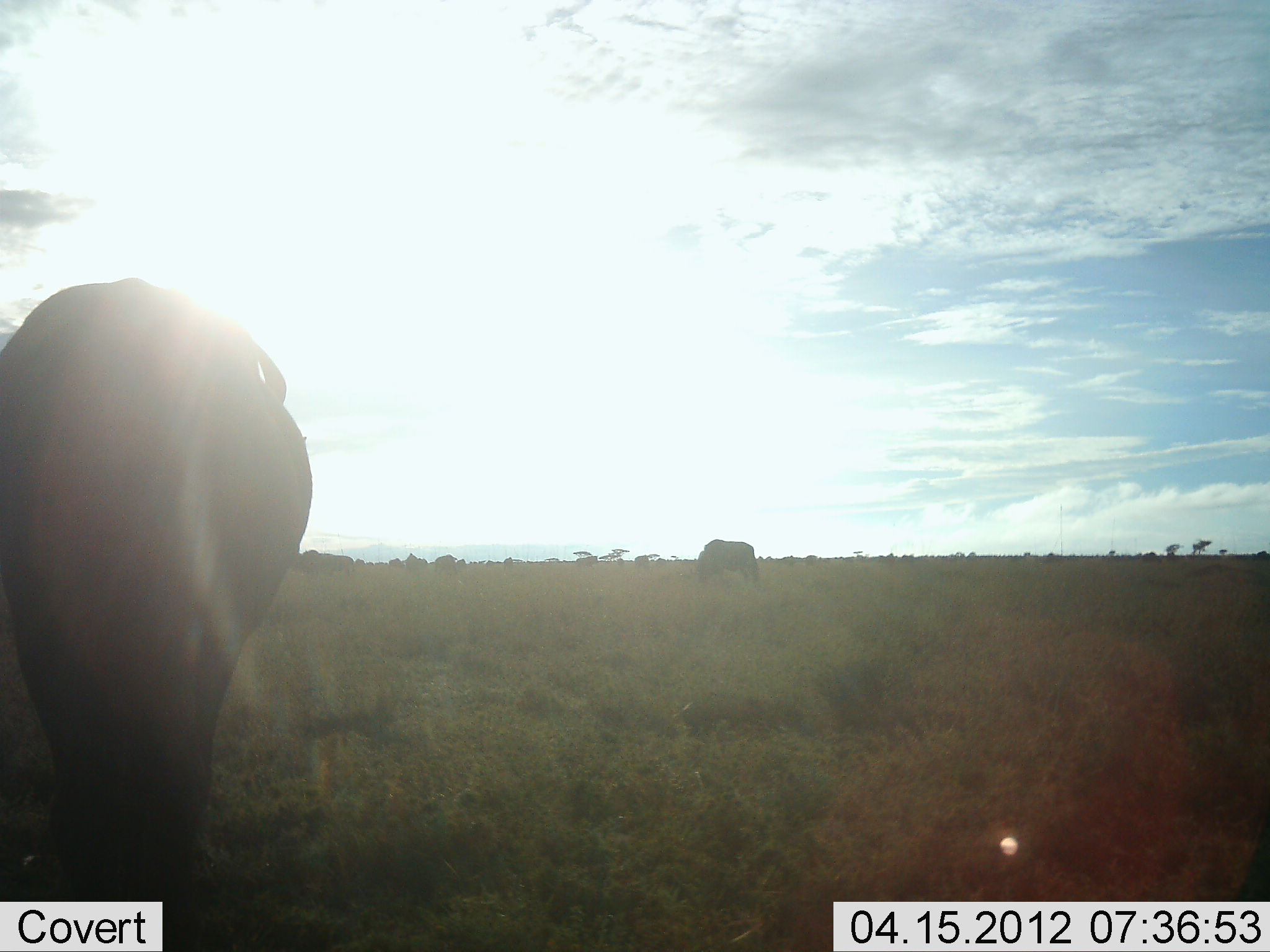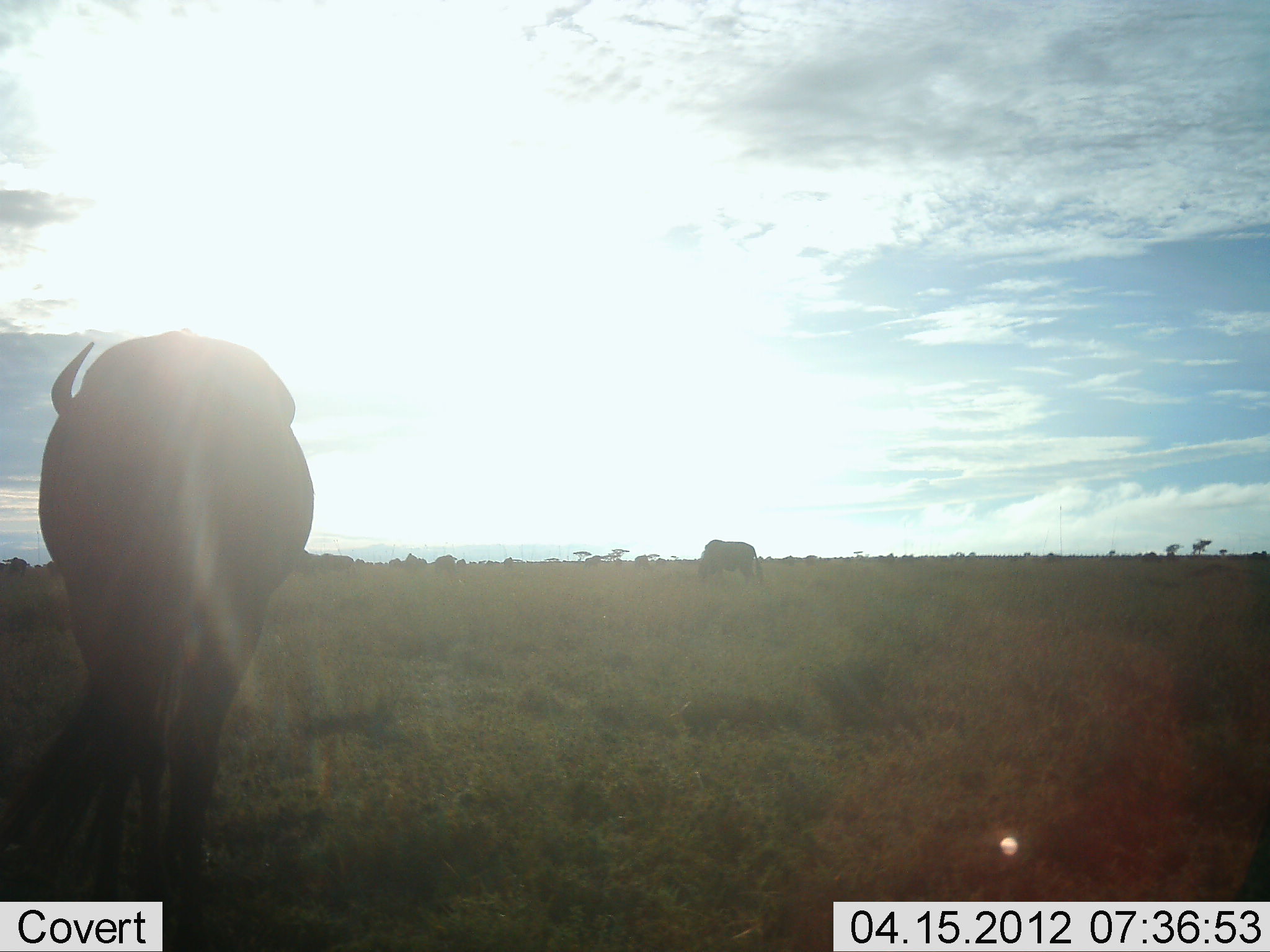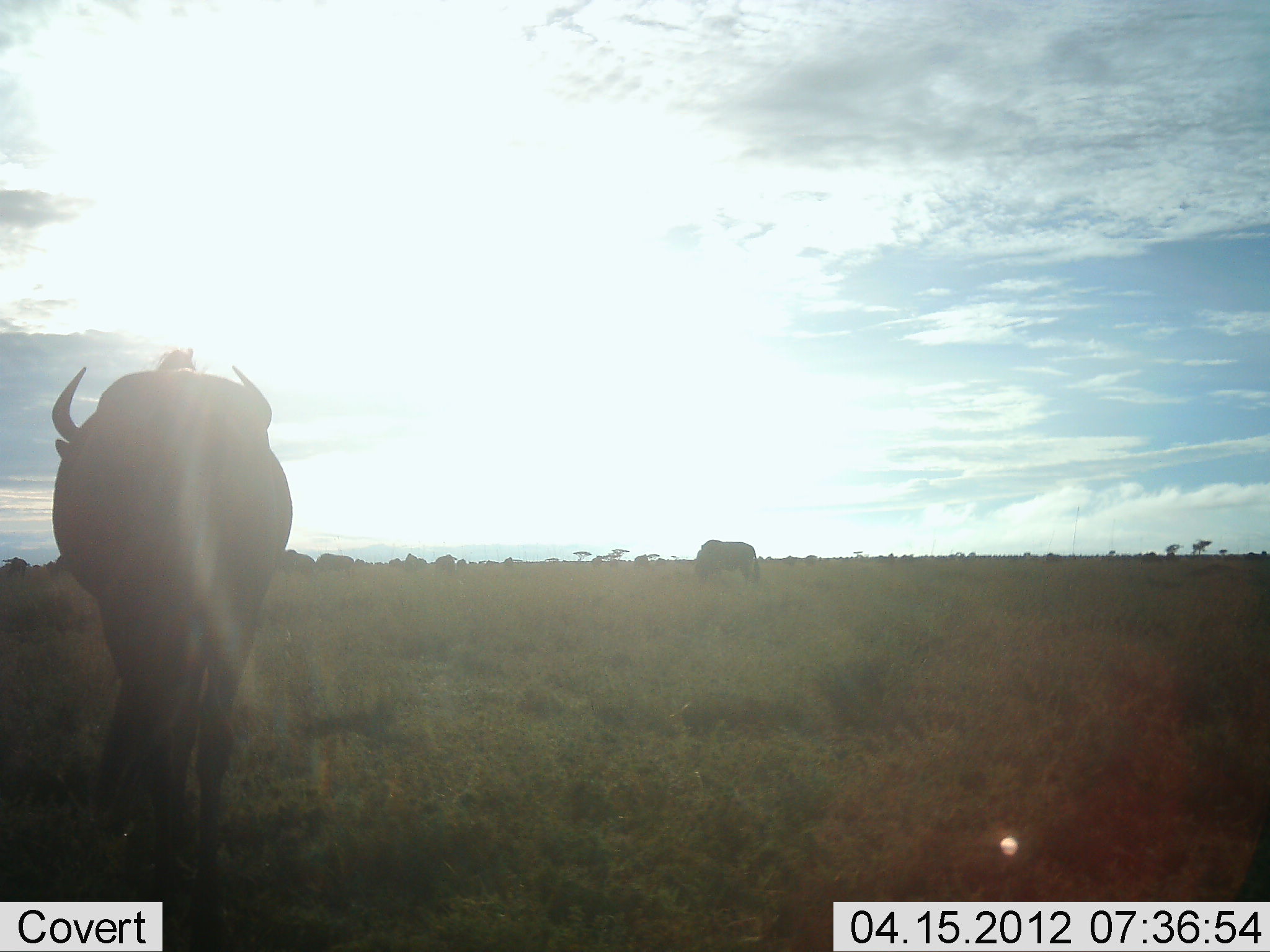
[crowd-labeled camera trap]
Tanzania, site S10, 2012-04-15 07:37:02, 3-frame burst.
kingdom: Animalia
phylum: Chordata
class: Mammalia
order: Artiodactyla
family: Bovidae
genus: Connochaetes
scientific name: Connochaetes taurinus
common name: blue wildebeest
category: wildebeest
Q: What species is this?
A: Wildebeest (blue wildebeest) (Connochaetes taurinus).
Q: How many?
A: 3.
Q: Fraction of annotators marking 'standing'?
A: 21%.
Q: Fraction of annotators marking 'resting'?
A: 0%.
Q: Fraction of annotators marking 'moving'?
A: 74%.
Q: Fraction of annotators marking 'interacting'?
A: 0%.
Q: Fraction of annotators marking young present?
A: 0%.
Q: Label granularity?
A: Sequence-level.